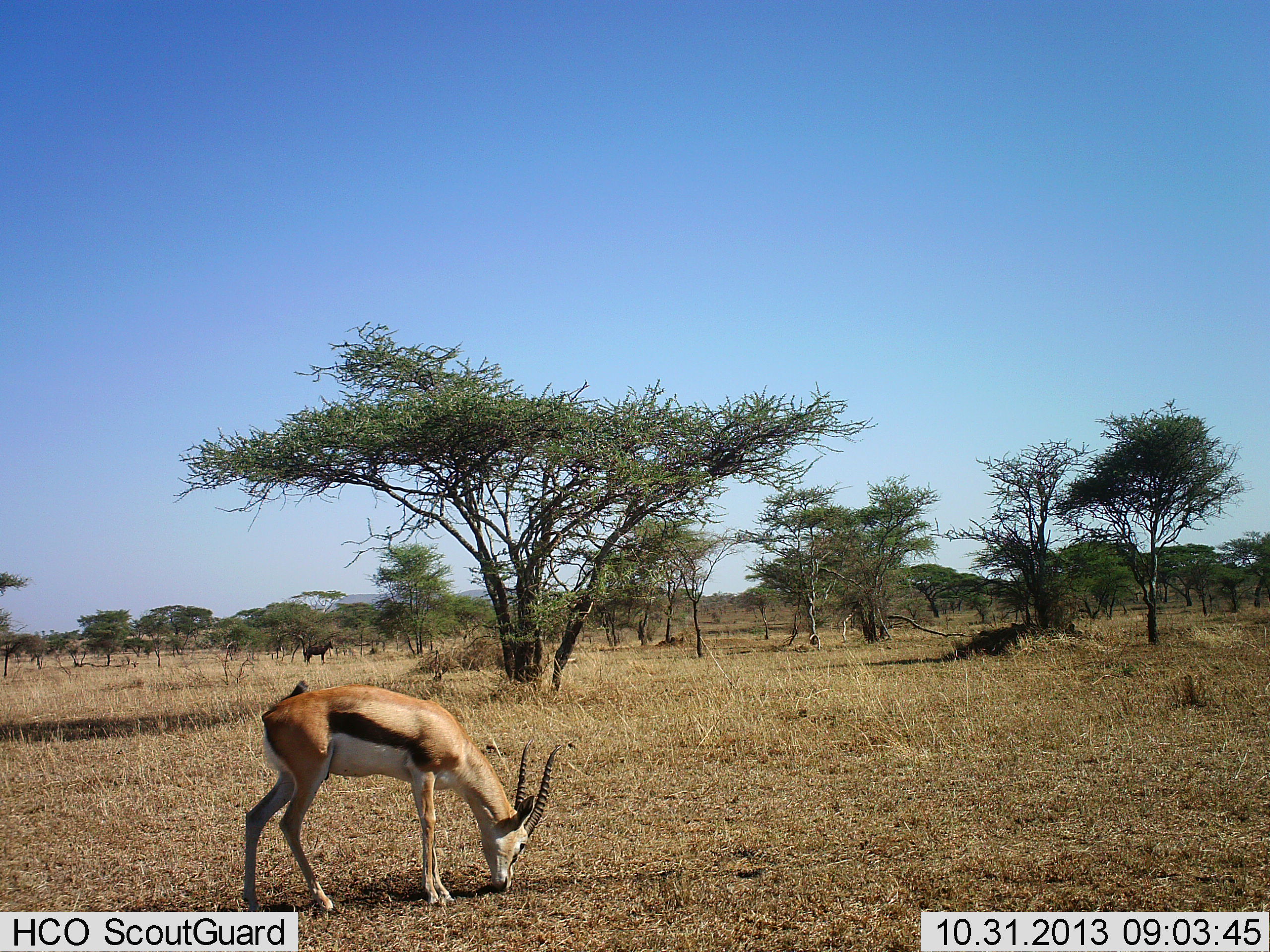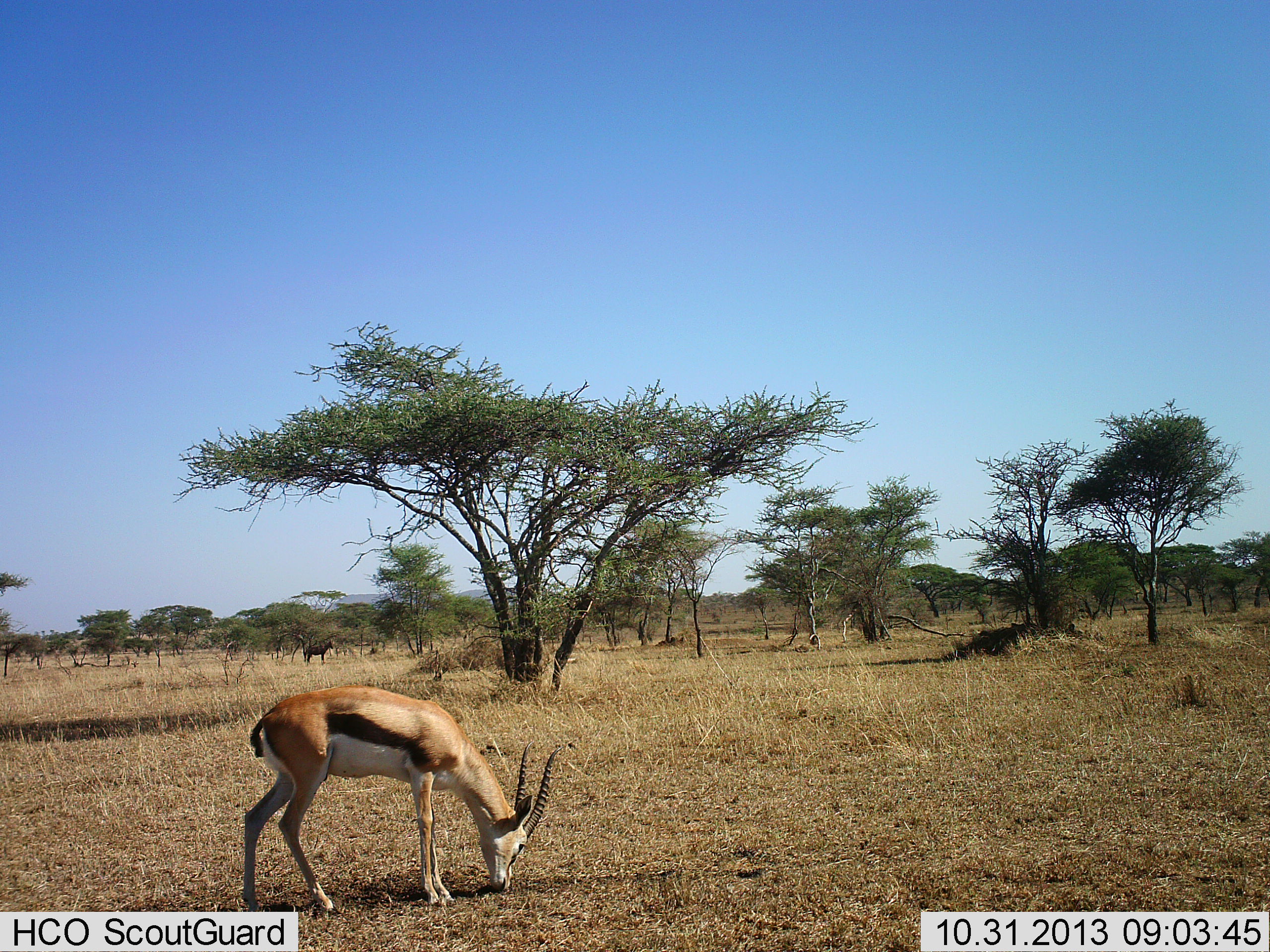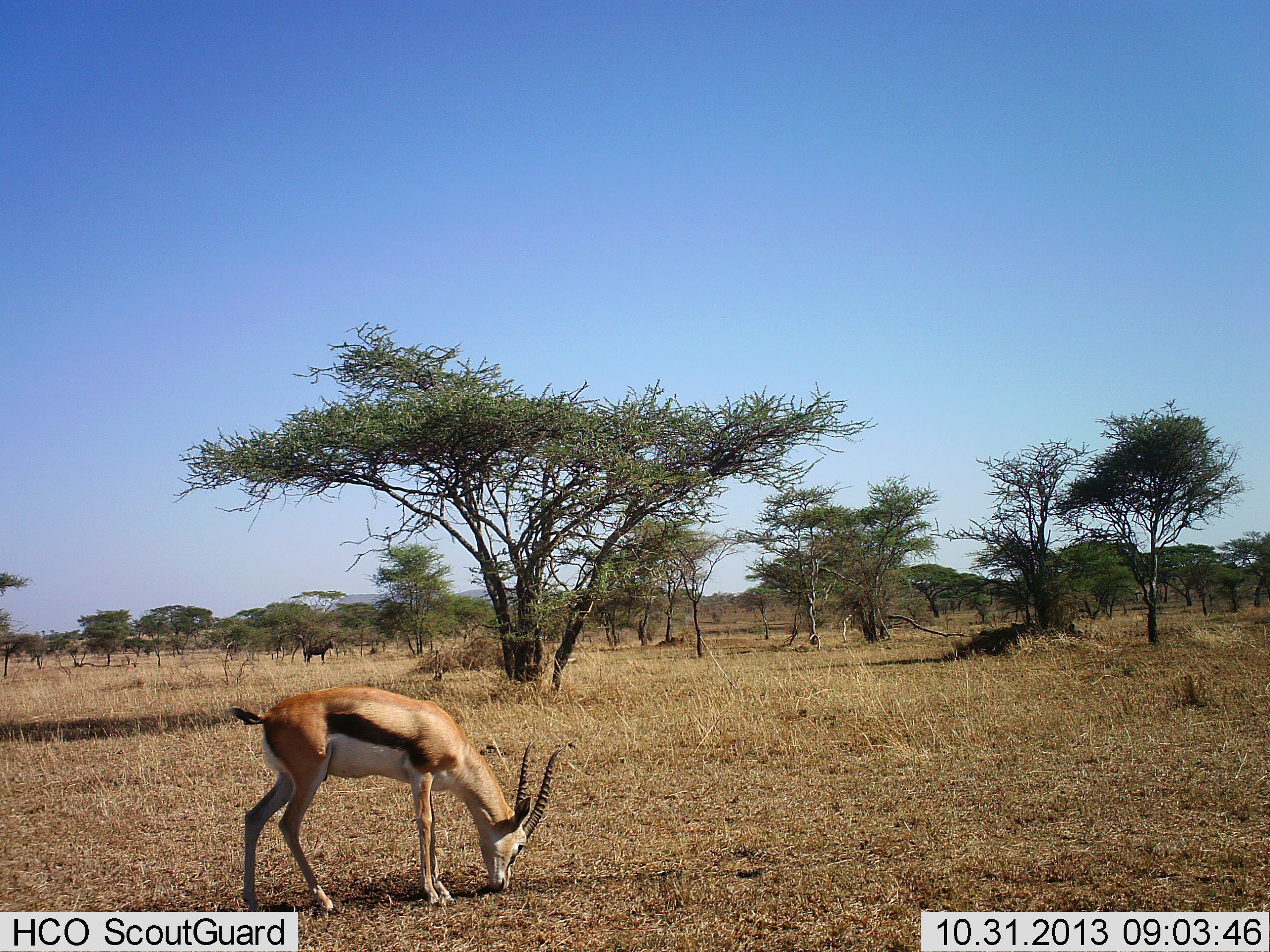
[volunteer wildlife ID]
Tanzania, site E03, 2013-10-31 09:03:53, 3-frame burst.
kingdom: Animalia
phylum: Chordata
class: Mammalia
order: Artiodactyla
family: Bovidae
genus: Eudorcas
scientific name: Eudorcas thomsonii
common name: thomson's gazelle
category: gazellethomsons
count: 1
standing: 32%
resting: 0%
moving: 0%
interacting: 0%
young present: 0%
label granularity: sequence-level